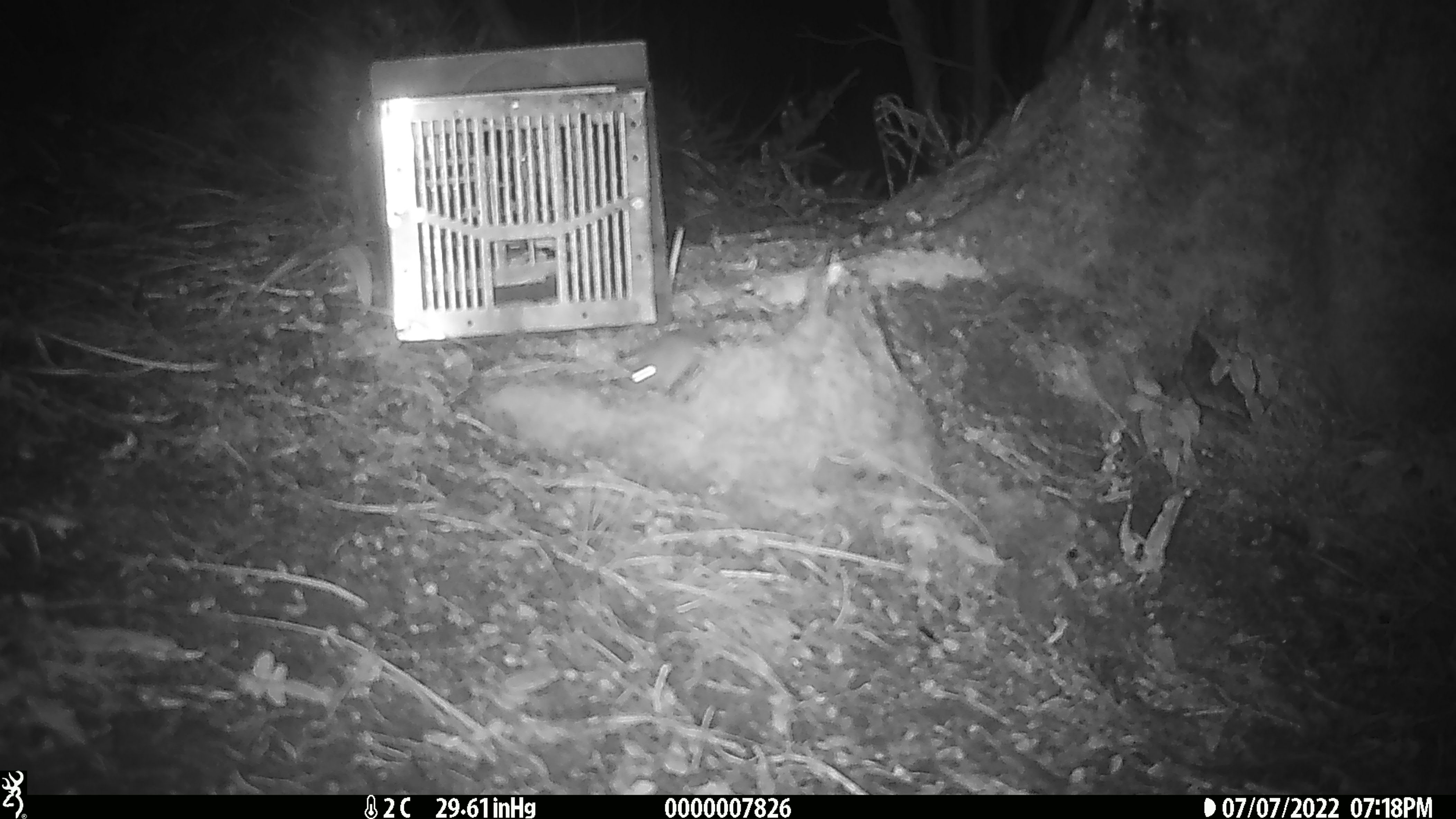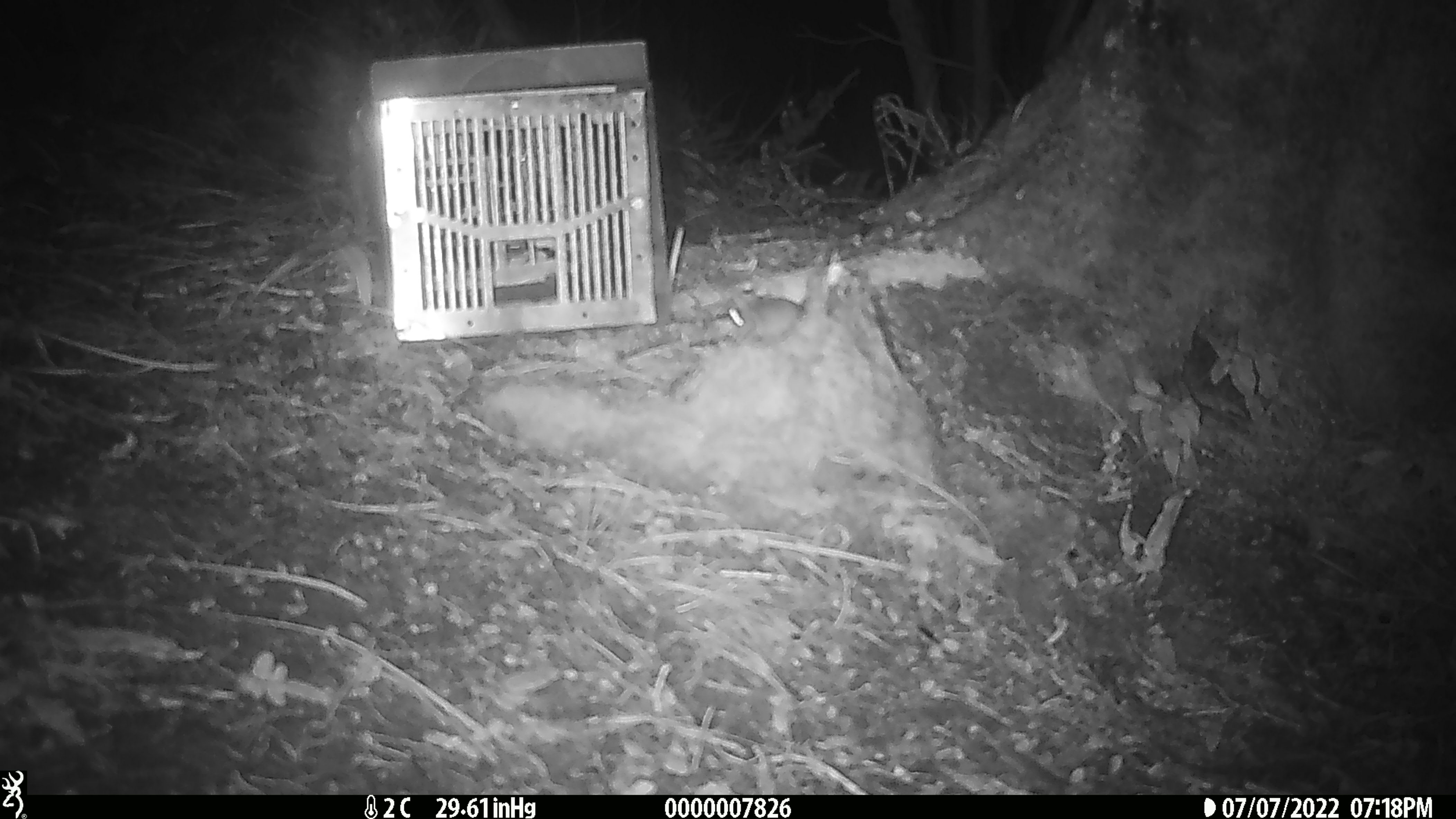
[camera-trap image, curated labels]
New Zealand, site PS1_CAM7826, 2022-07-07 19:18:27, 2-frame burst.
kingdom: Animalia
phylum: Chordata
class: Mammalia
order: Rodentia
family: Muridae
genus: Mus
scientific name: Mus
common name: mouse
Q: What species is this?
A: Mouse (Mus).